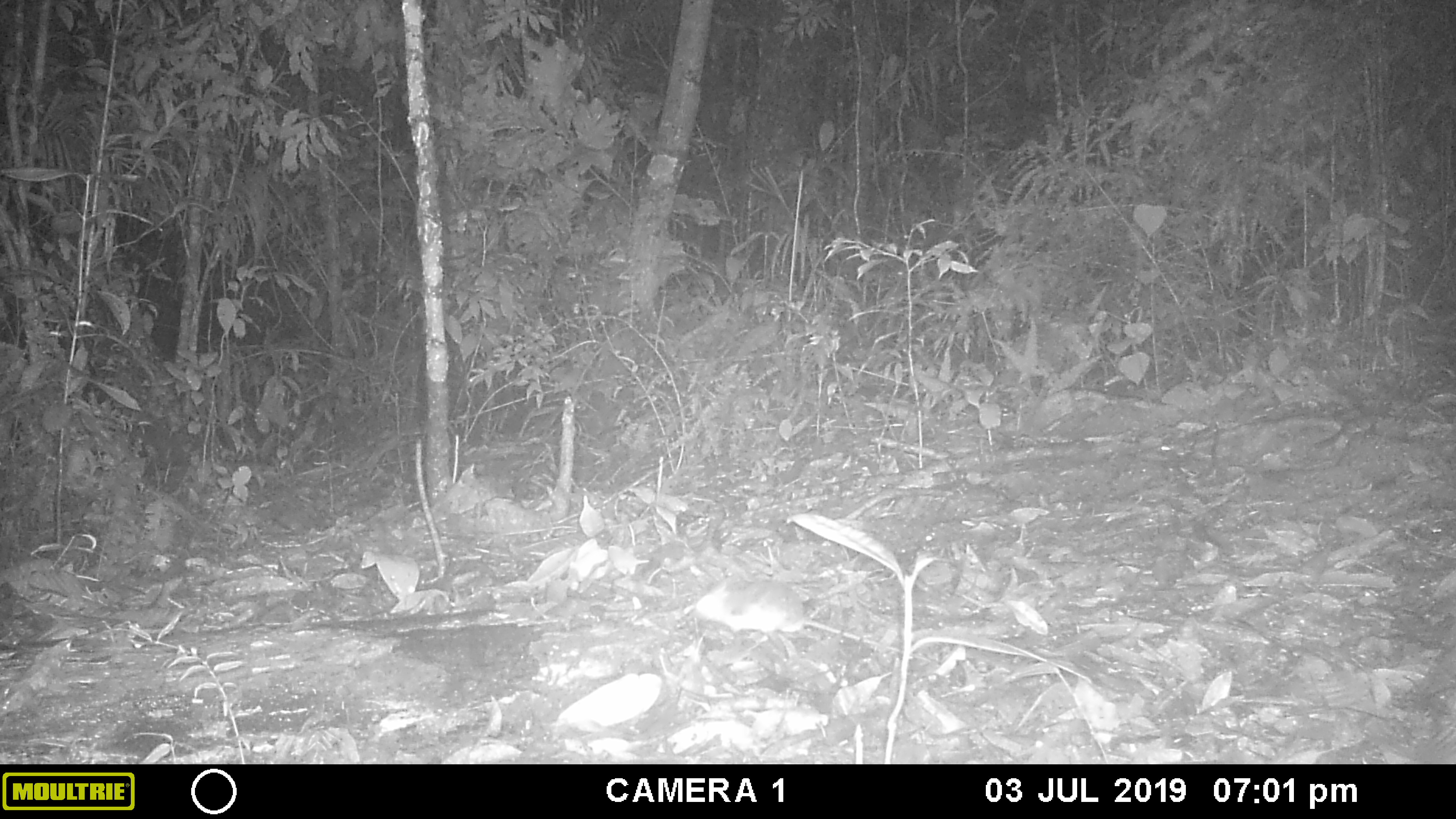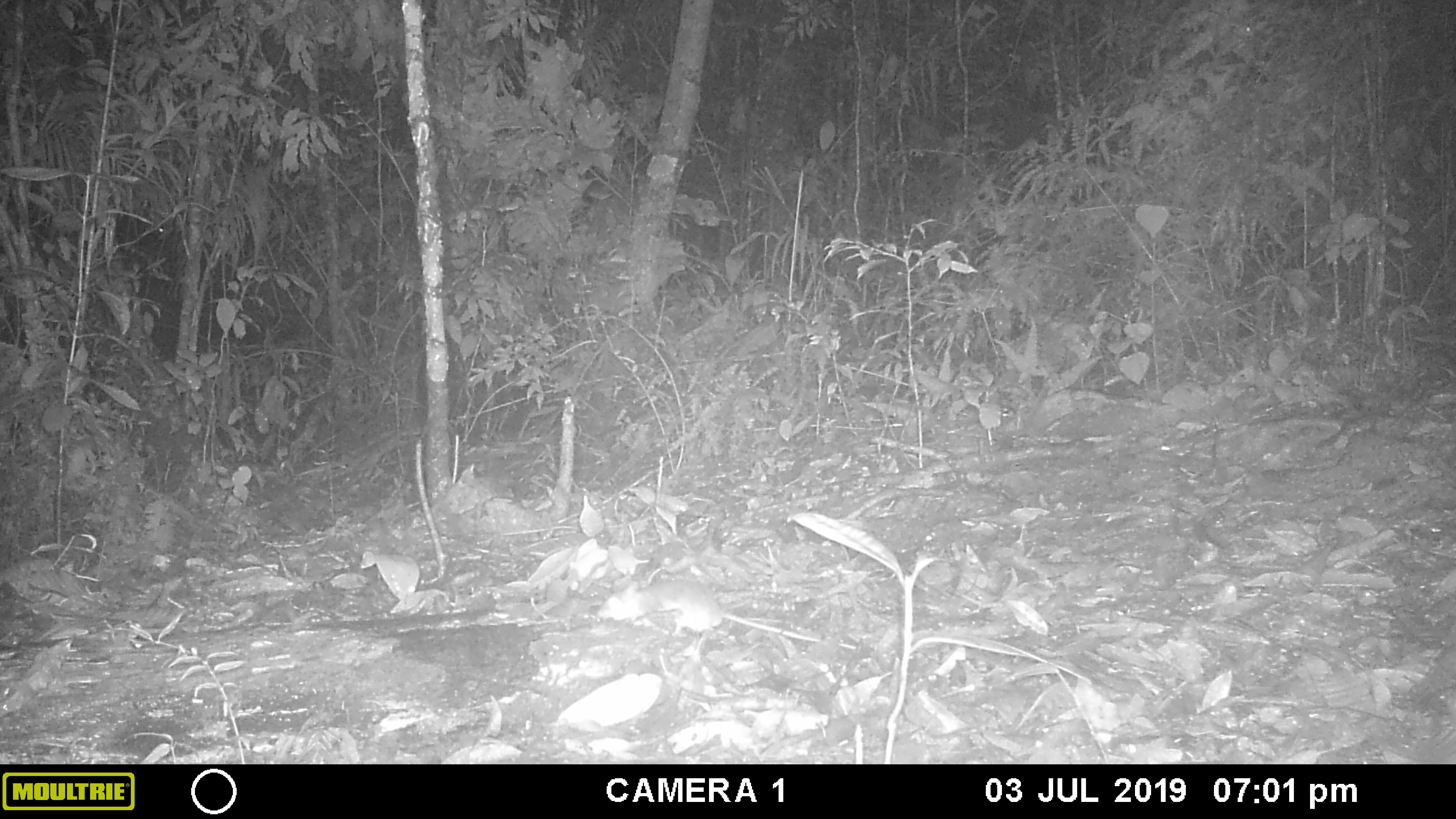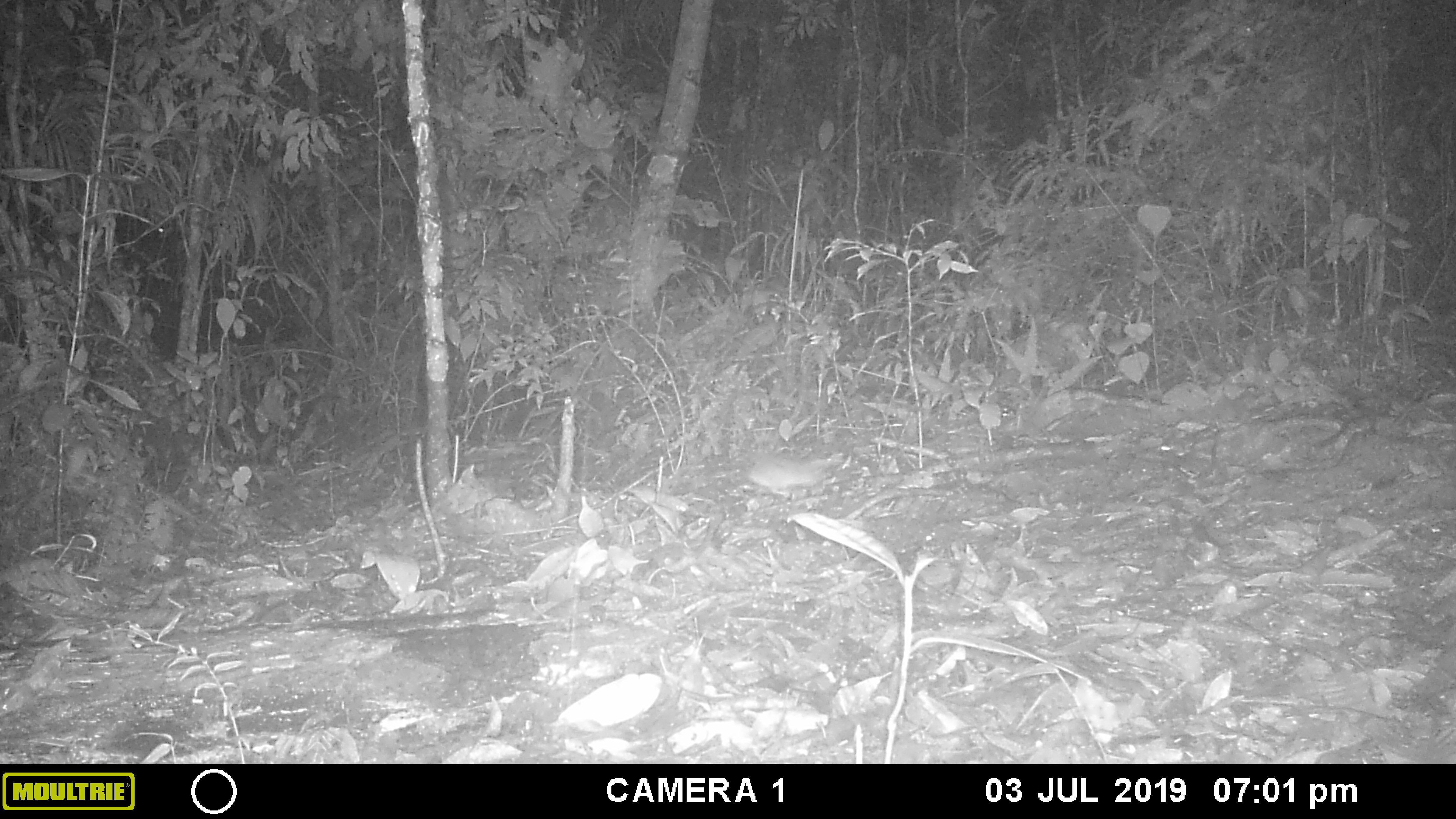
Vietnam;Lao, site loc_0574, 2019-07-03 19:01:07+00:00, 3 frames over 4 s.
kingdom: Animalia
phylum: Chordata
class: Mammalia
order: Rodentia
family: Muridae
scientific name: Muridae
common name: old-world mice and rats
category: unidentified murid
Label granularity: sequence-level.